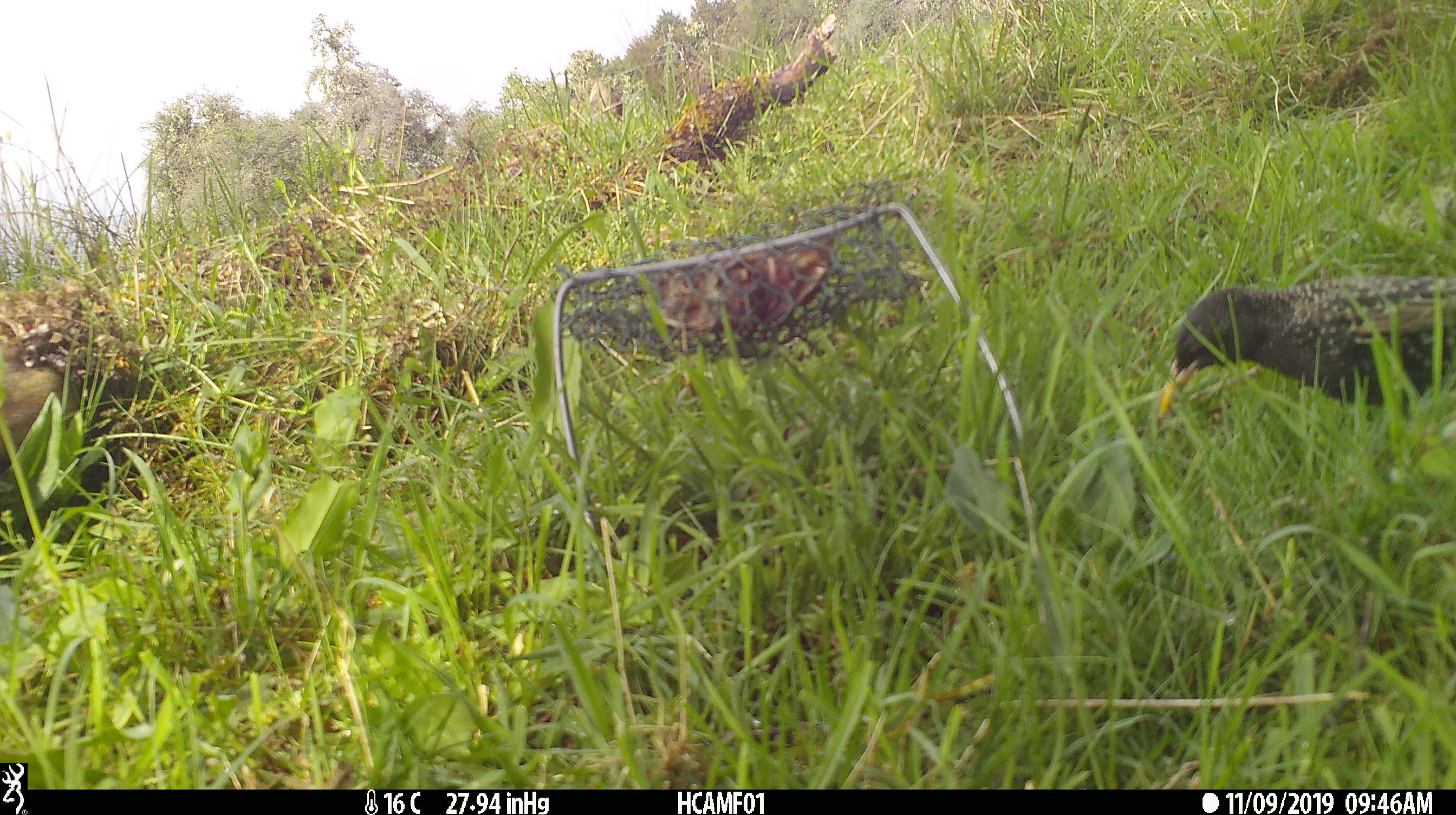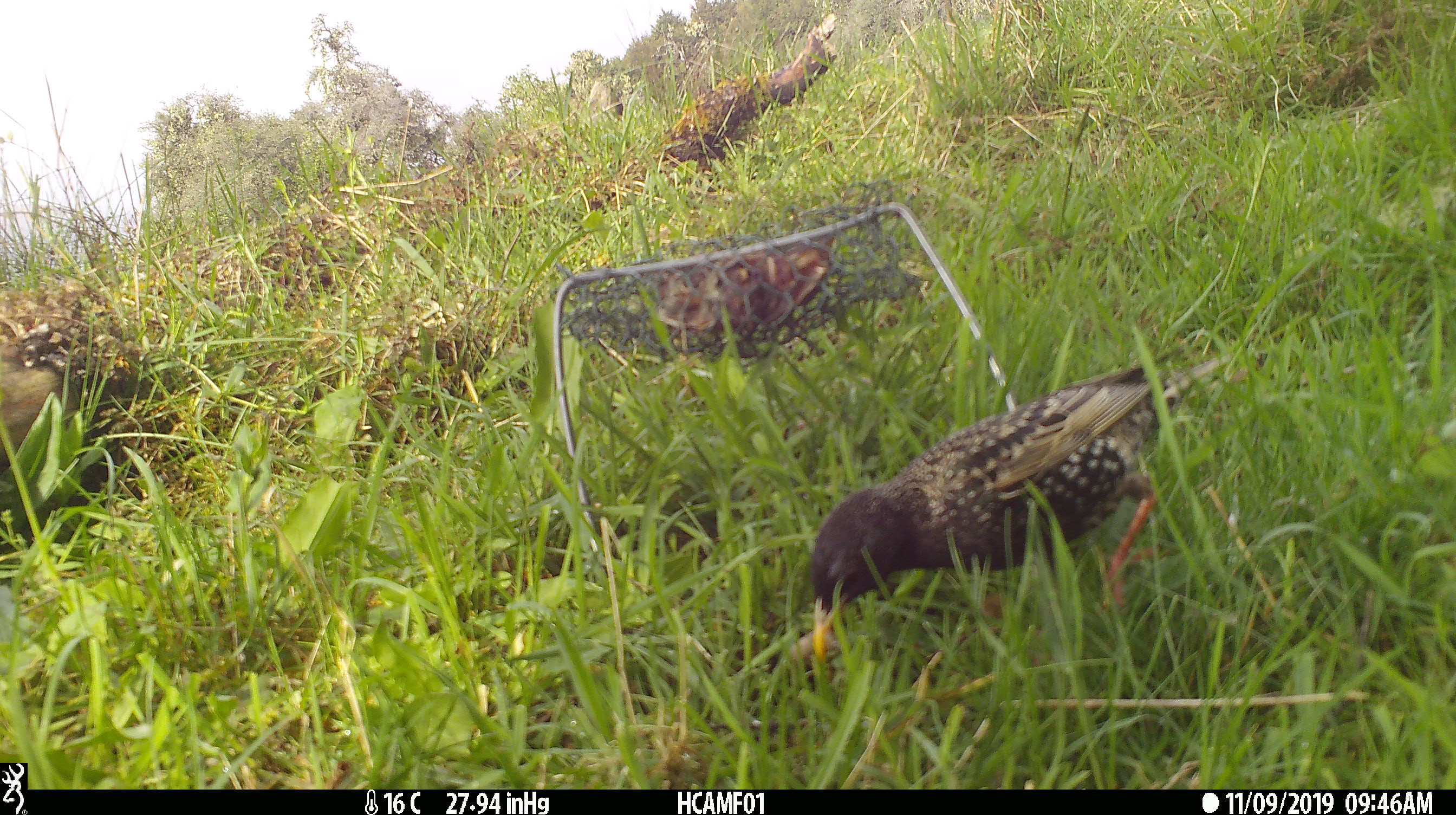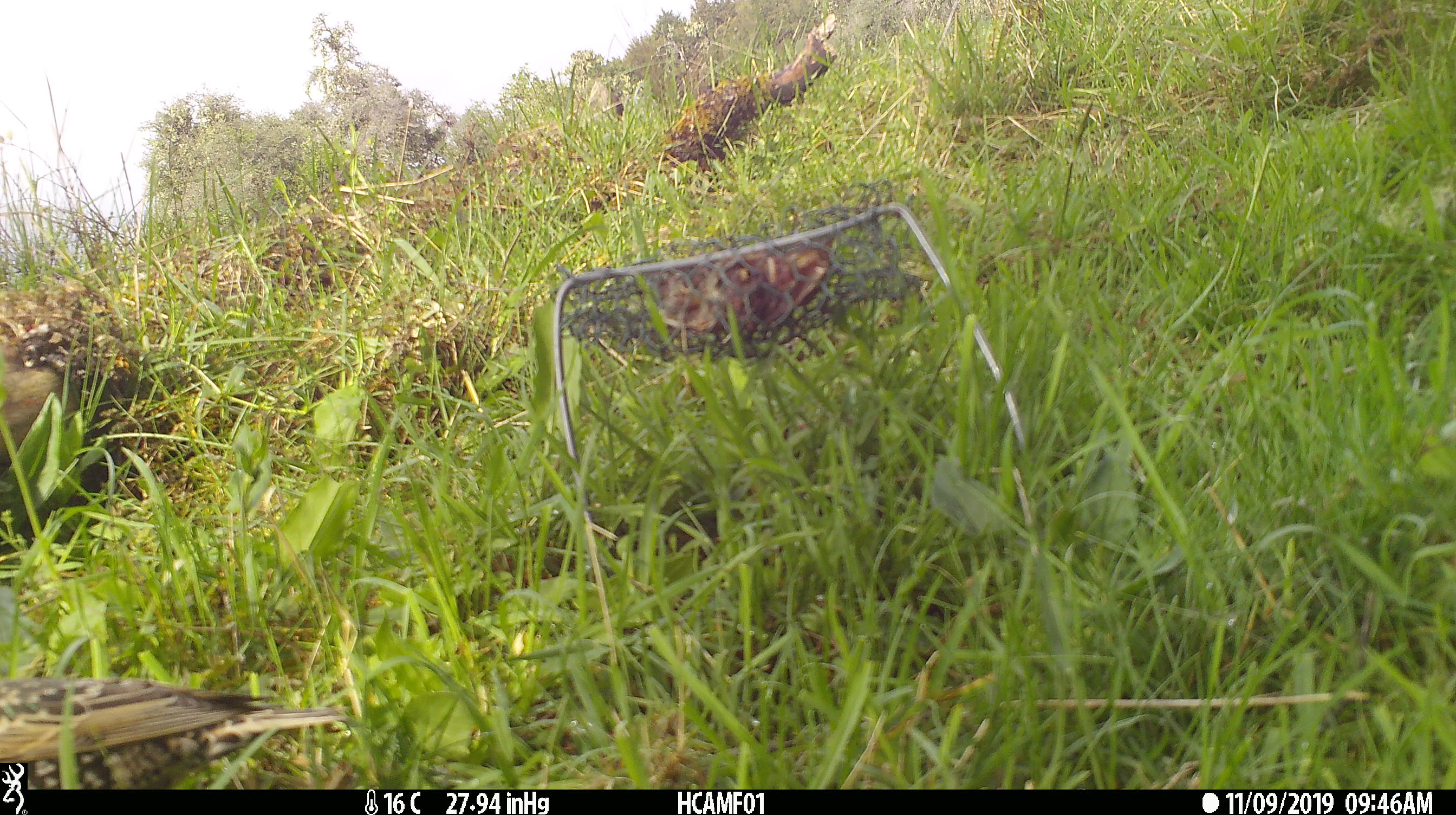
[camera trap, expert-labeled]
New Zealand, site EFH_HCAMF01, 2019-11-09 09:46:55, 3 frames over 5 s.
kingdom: Animalia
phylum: Chordata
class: Aves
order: Passeriformes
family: Sturnidae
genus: Sturnus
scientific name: Sturnus vulgaris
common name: european starling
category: starling